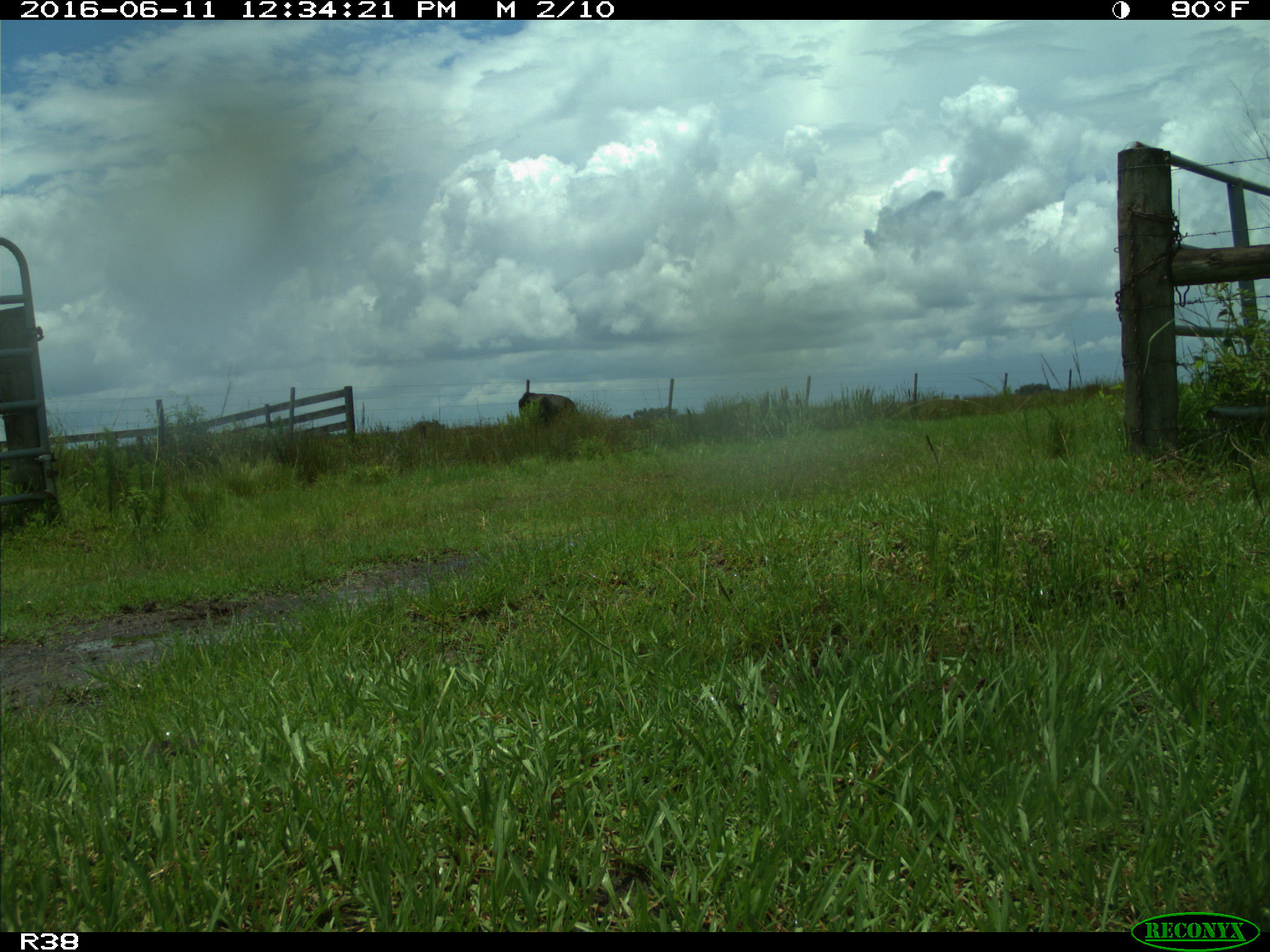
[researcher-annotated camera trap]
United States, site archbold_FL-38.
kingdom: Animalia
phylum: Chordata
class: Mammalia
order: Artiodactyla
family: Bovidae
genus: Bos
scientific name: Bos taurus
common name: domestic cow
Bos taurus (domestic cow).